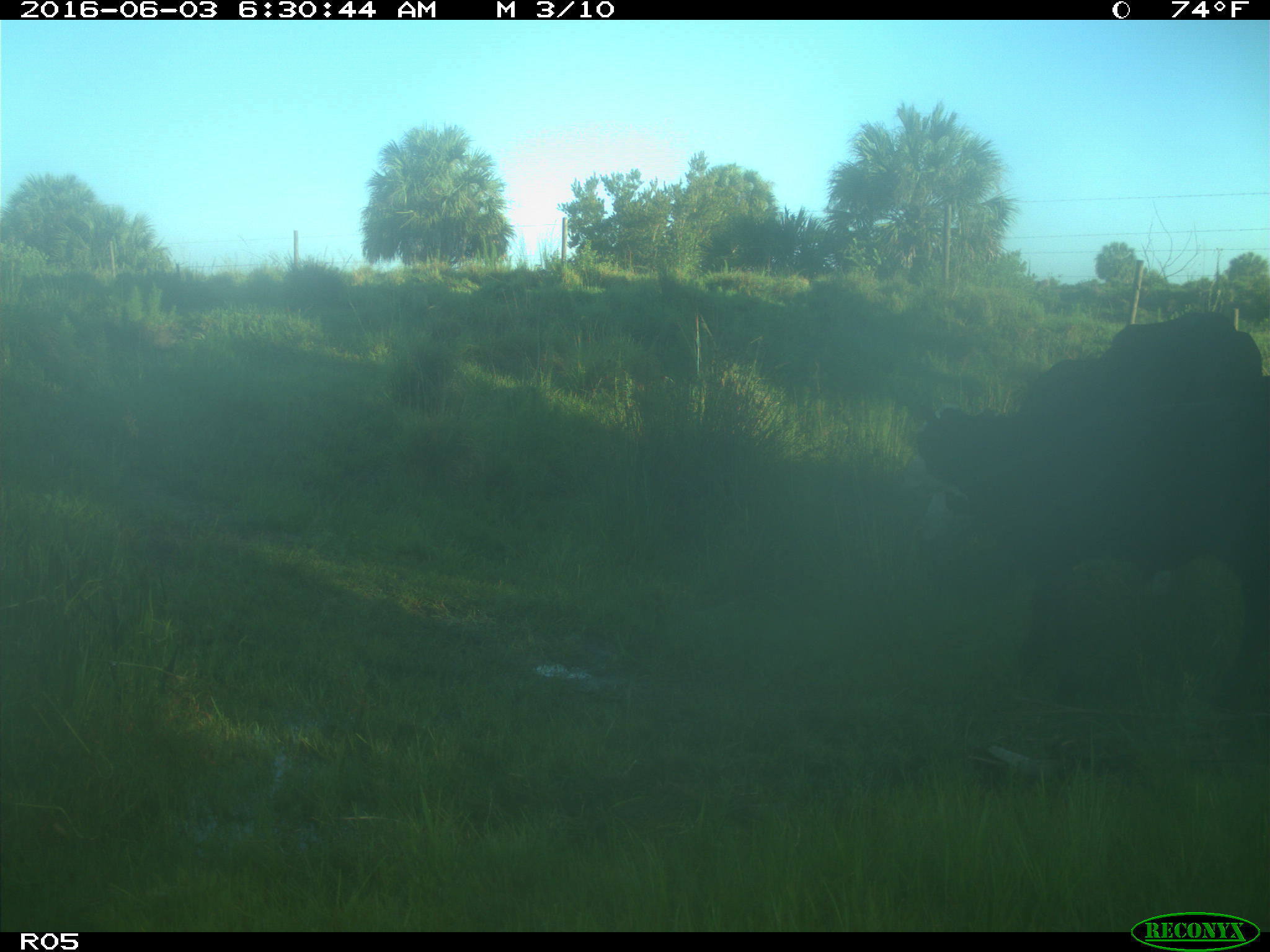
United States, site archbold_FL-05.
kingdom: Animalia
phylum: Chordata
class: Mammalia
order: Artiodactyla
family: Bovidae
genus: Bos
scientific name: Bos taurus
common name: domestic cow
Bos taurus (domestic cow).